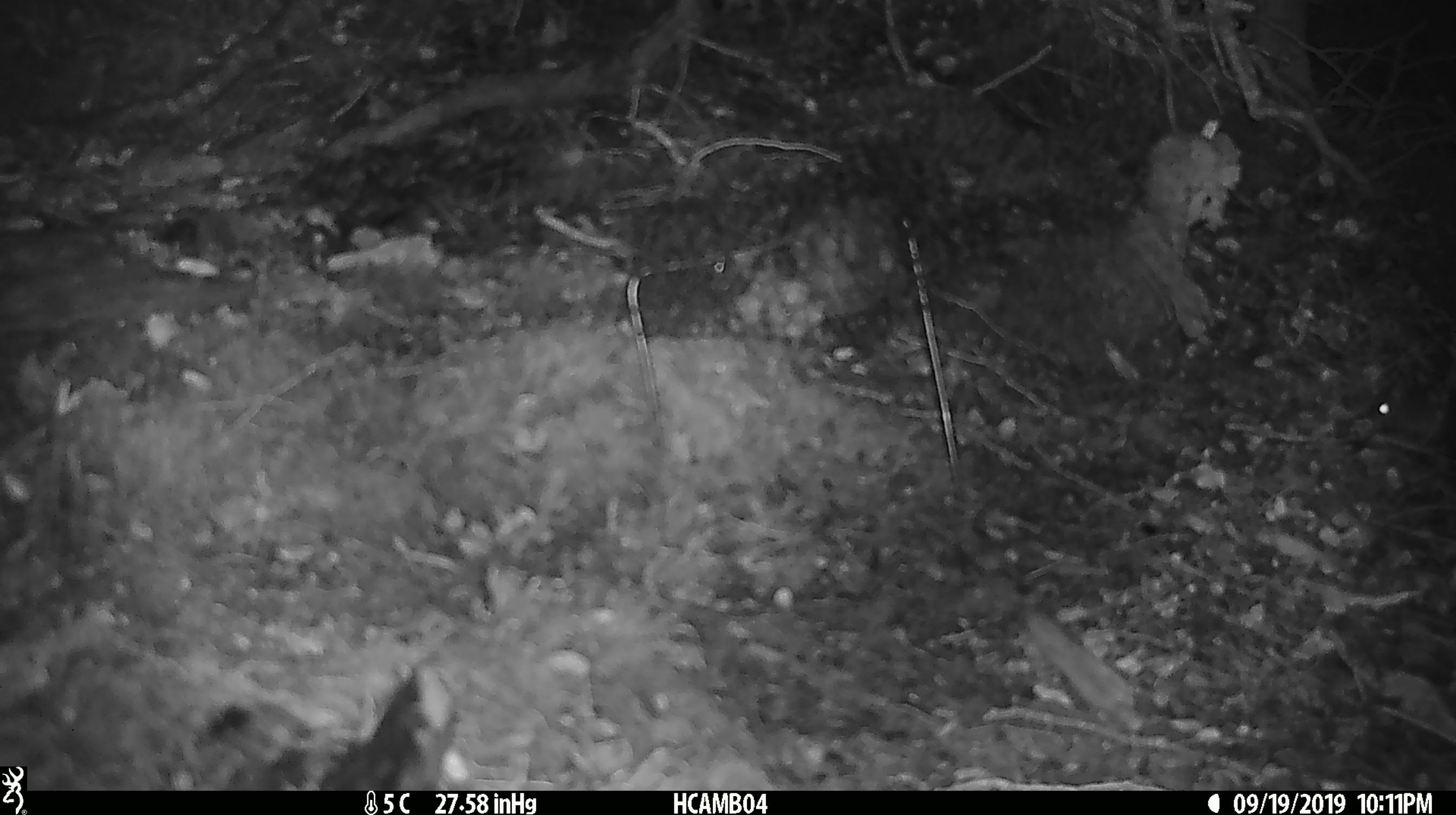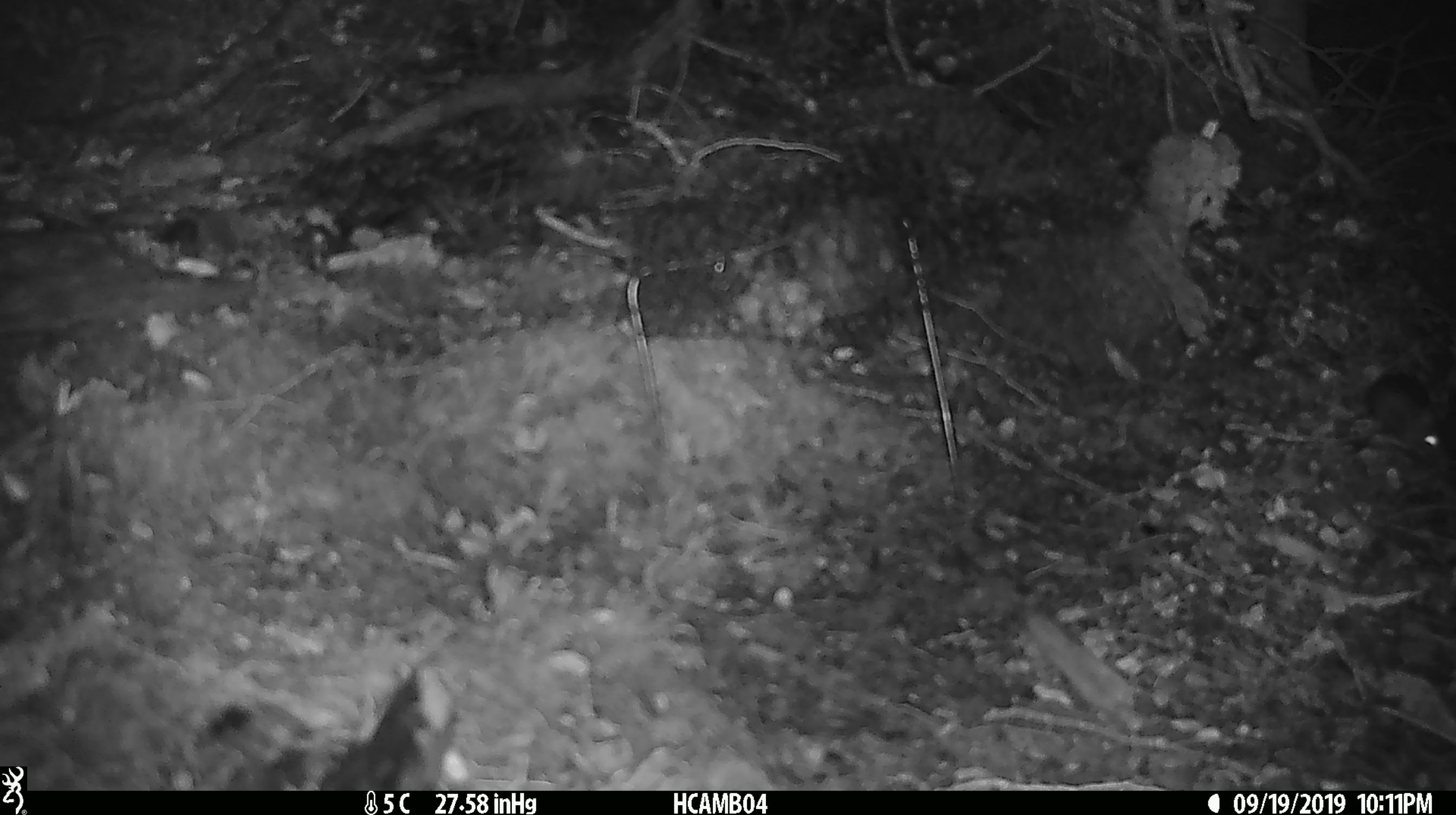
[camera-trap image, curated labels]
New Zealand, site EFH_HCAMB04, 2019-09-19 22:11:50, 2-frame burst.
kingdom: Animalia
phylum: Chordata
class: Mammalia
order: Rodentia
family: Muridae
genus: Mus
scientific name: Mus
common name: mouse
Mouse (Mus).